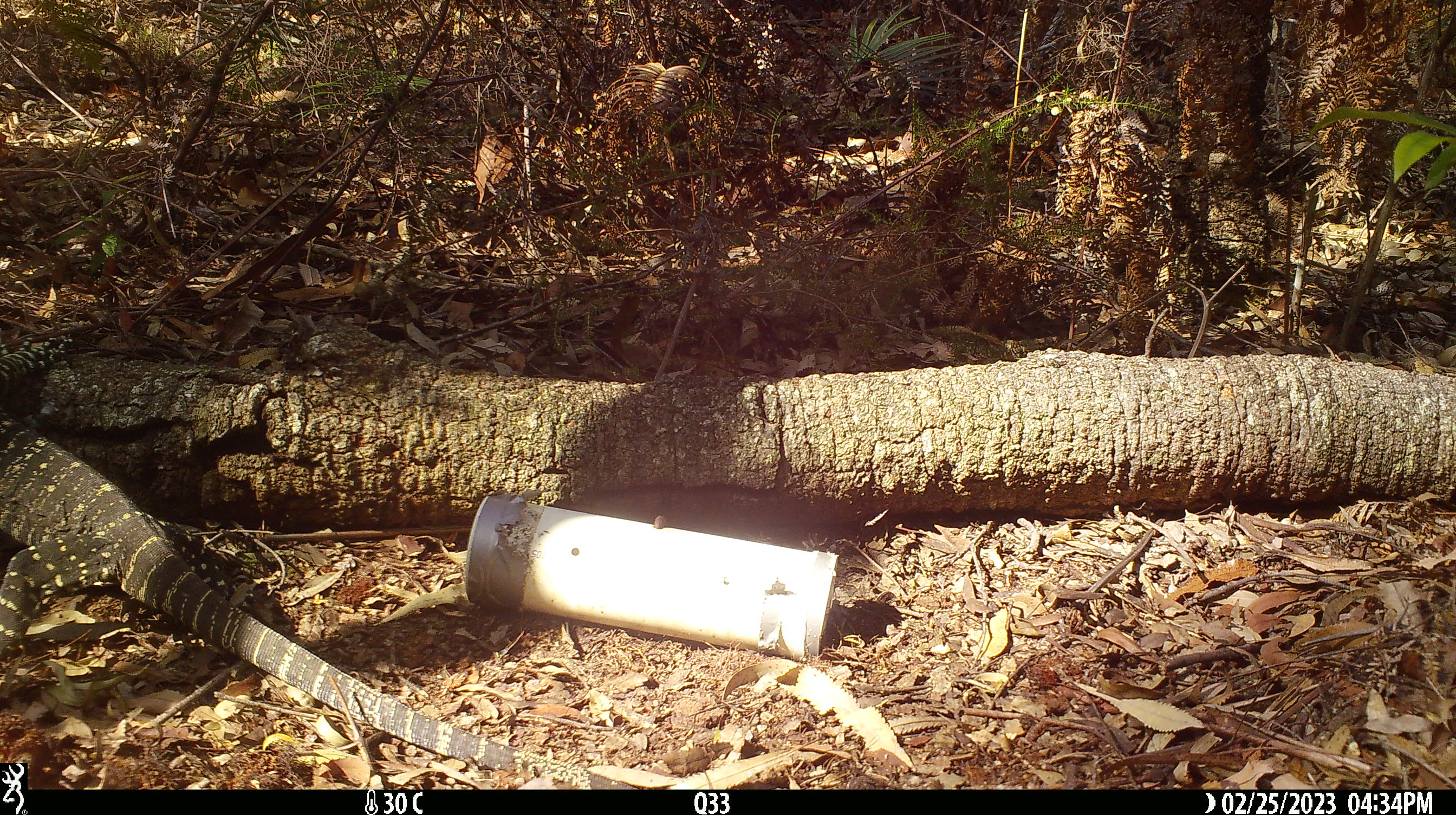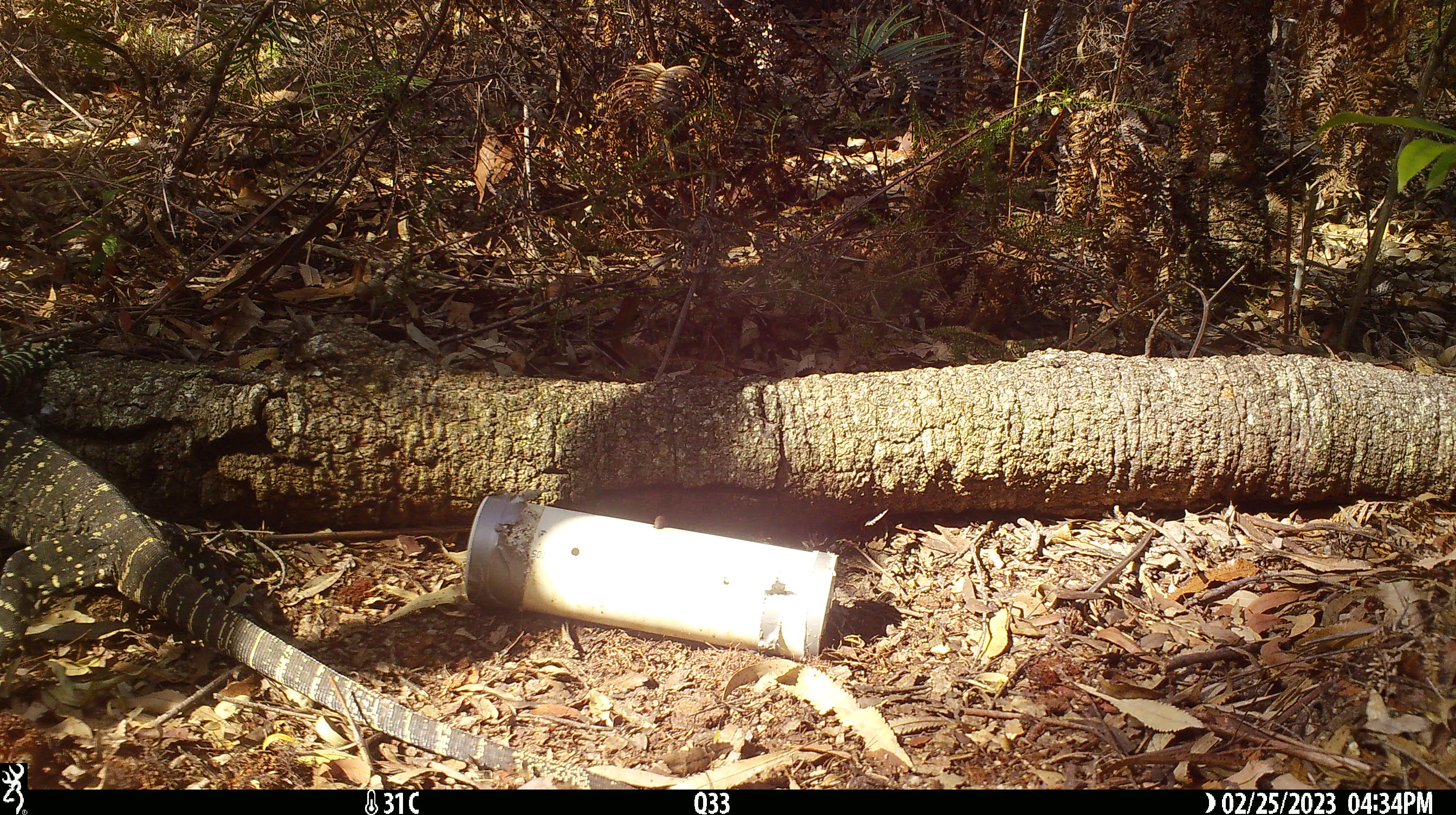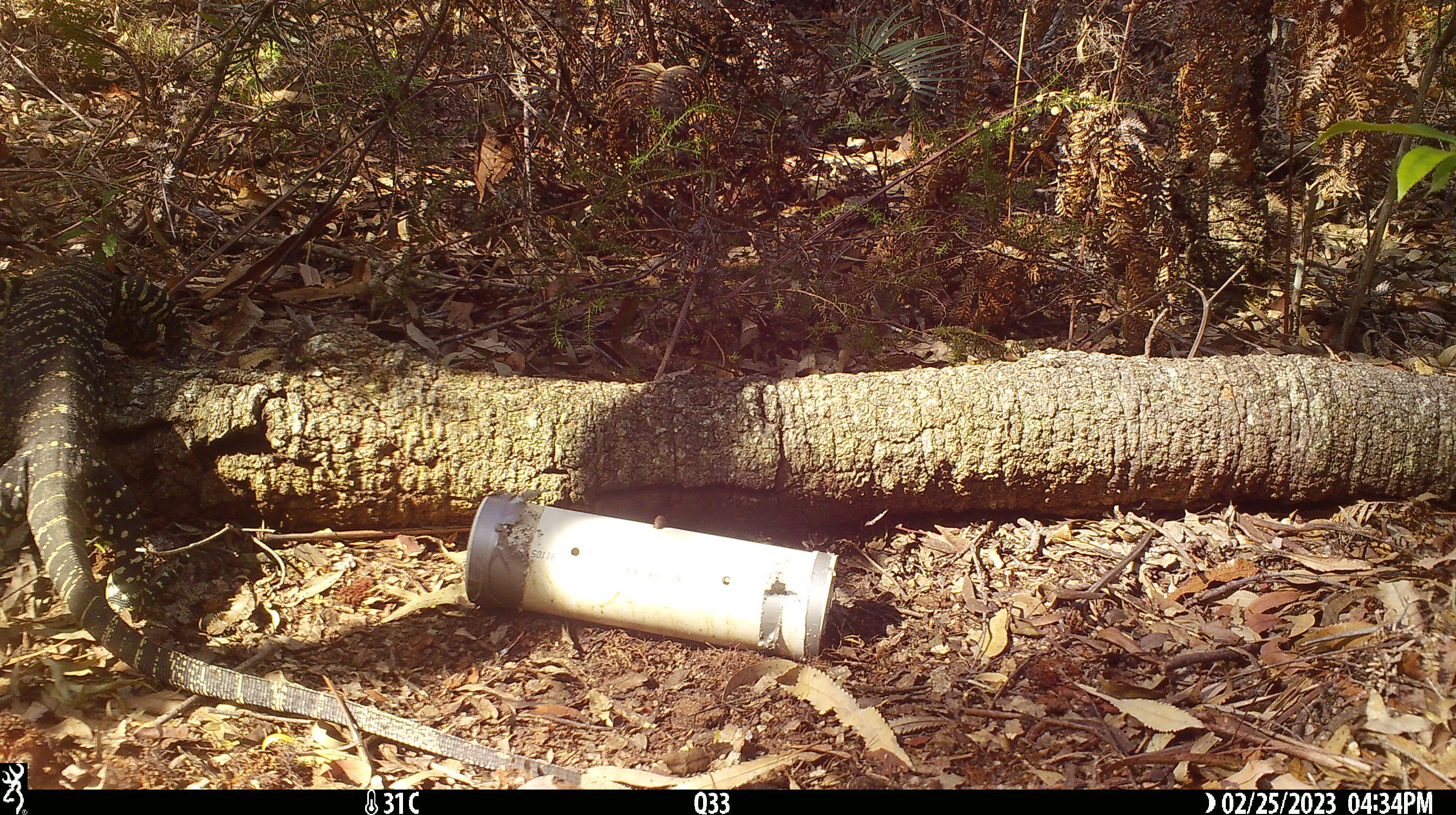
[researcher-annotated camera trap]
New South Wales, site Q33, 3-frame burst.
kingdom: Animalia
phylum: Chordata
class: Reptilia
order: Squamata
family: Varanidae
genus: Varanus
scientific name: Varanus varius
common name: lace monitor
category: goanna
Goanna (lace monitor) (Varanus varius).